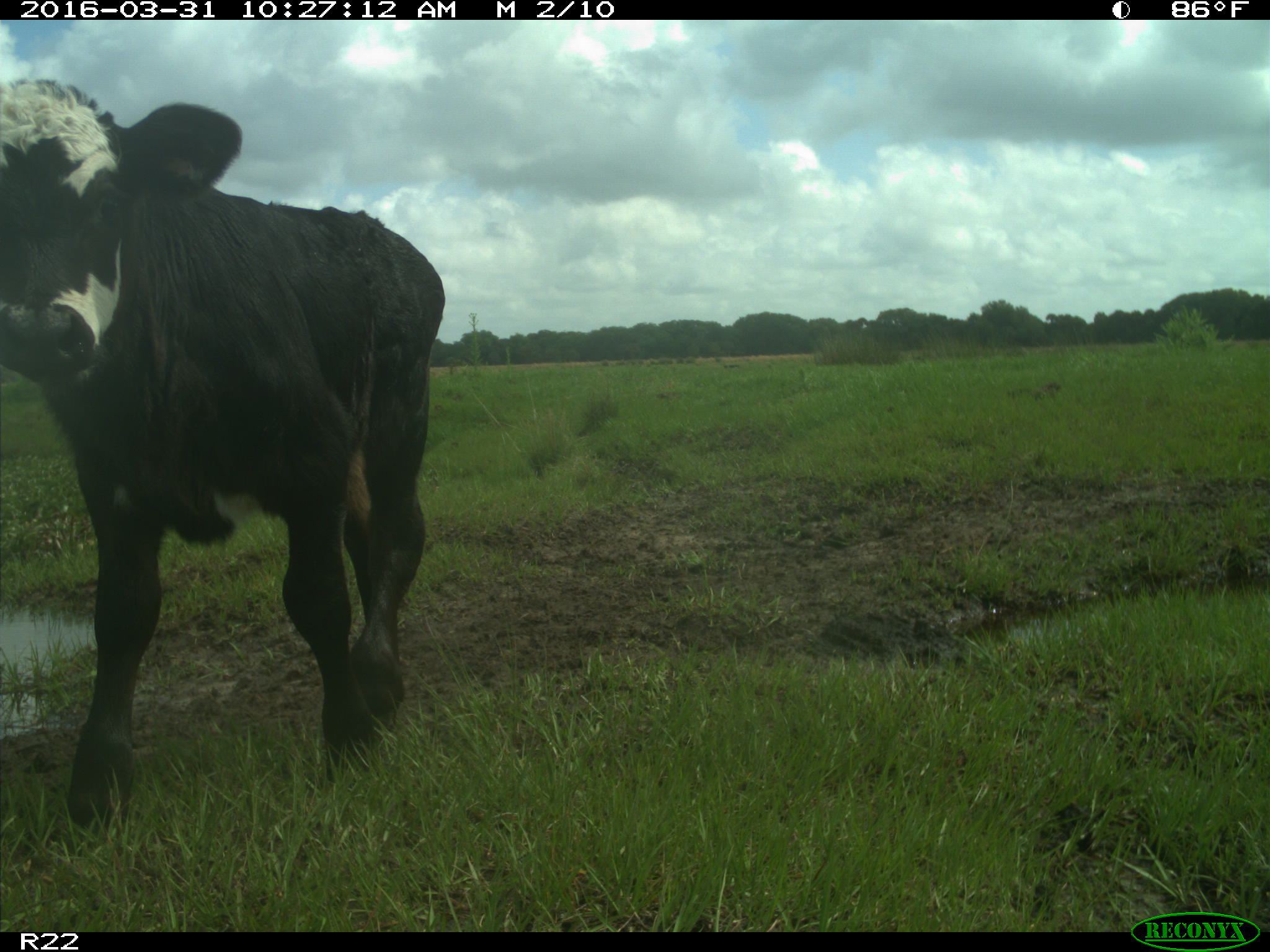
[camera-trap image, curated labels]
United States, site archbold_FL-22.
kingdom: Animalia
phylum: Chordata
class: Mammalia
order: Artiodactyla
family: Bovidae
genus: Bos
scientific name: Bos taurus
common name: domestic cow